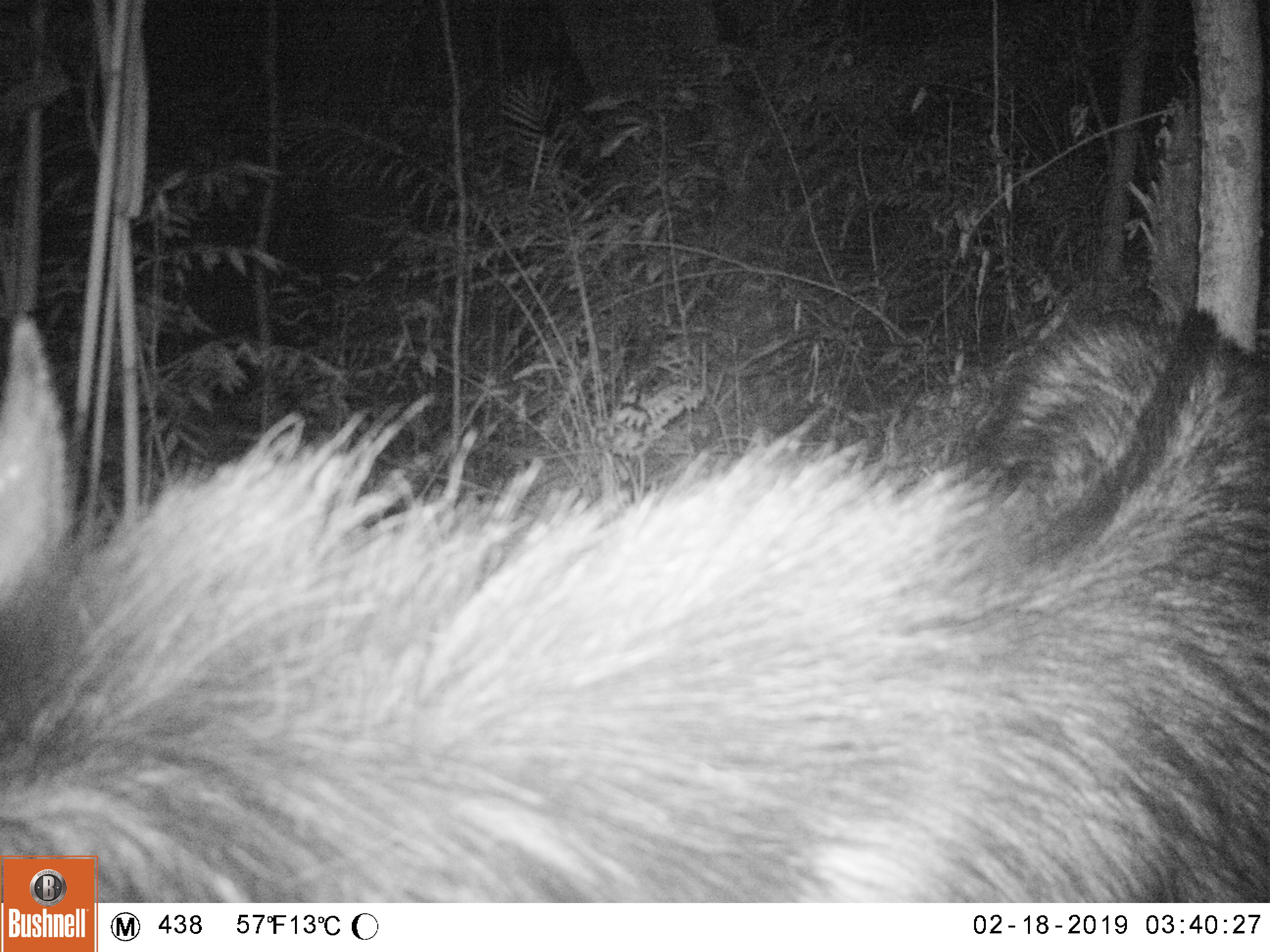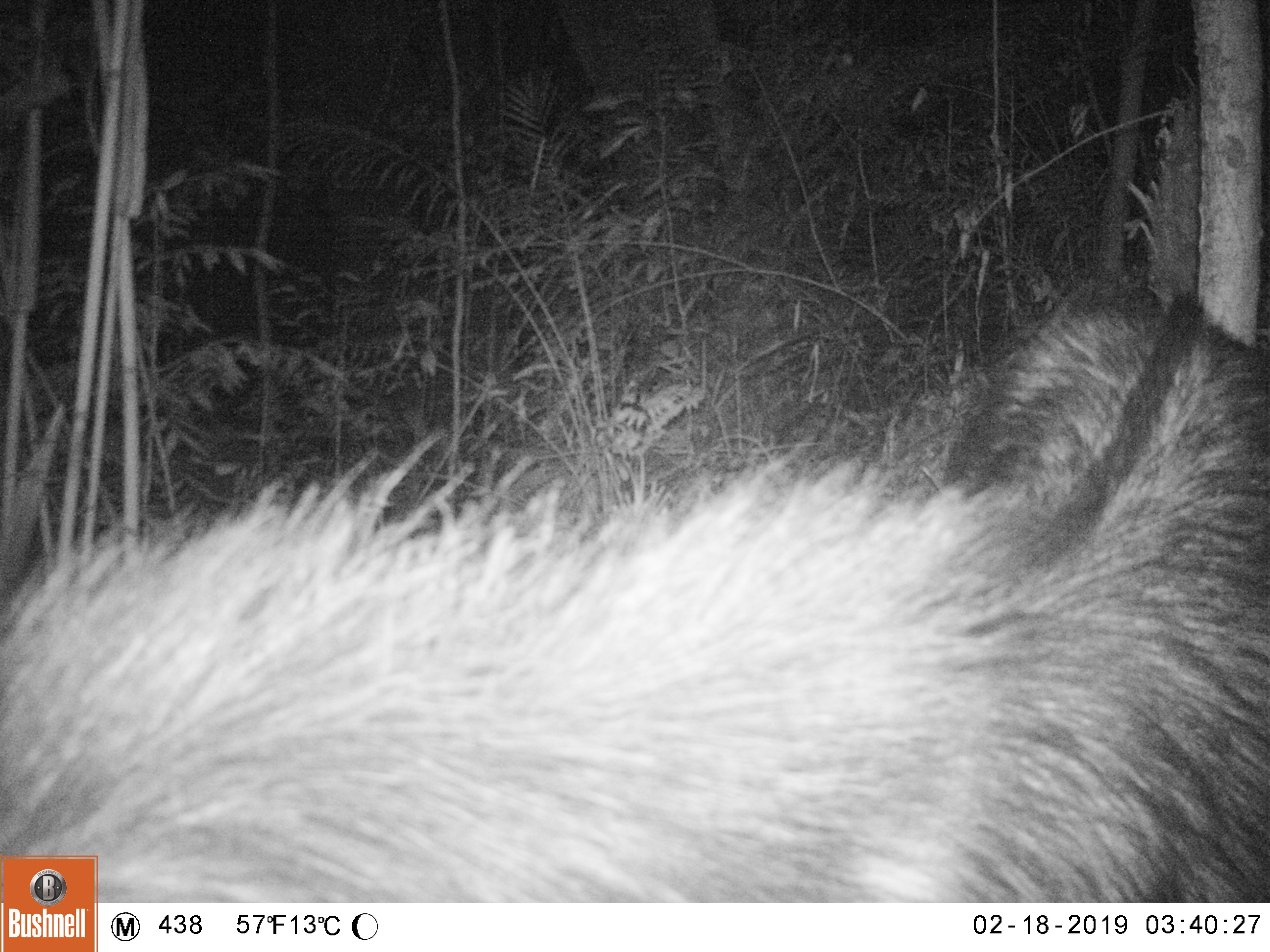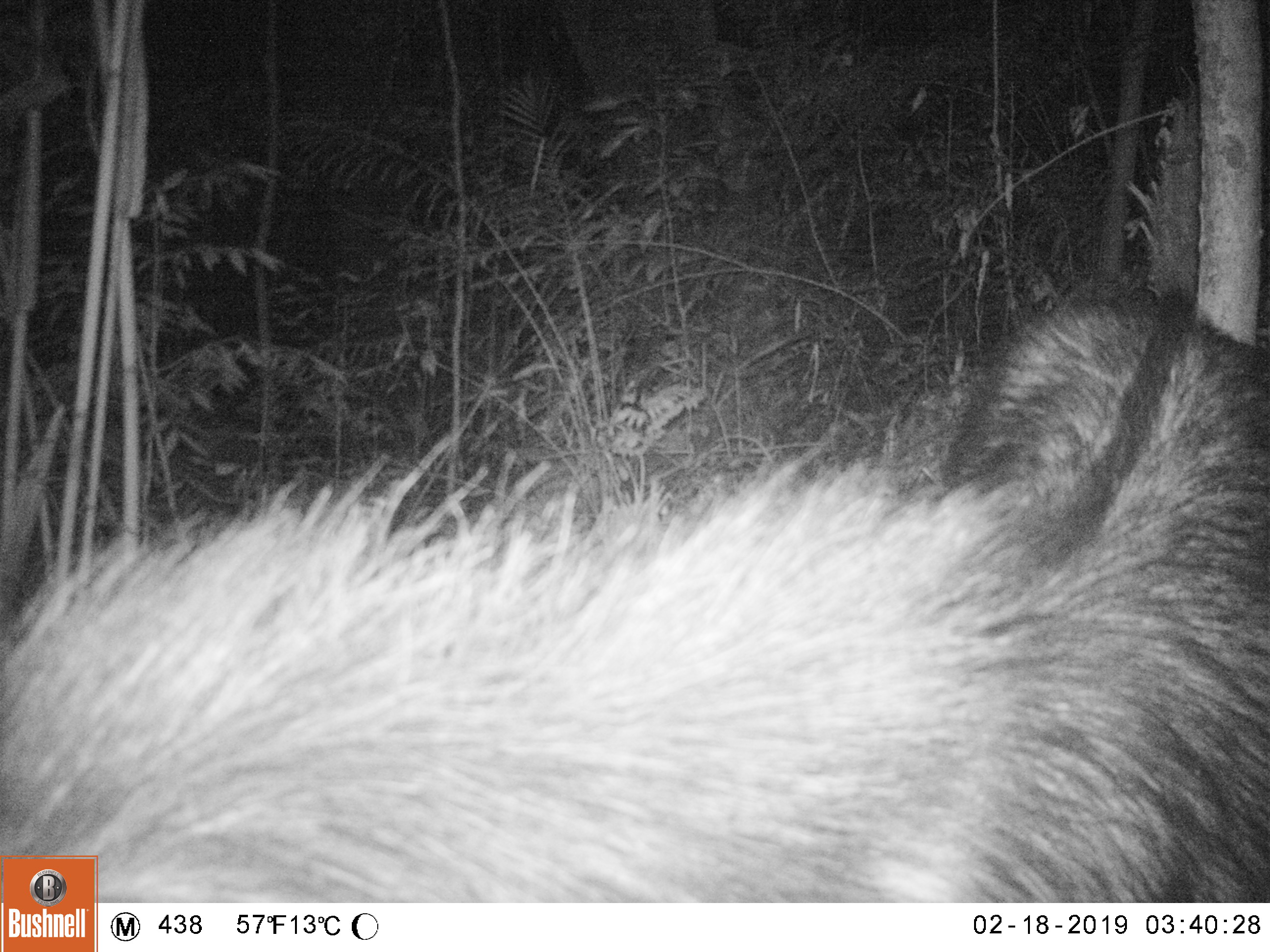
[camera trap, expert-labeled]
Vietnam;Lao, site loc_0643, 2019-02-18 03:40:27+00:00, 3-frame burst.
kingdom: Animalia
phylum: Chordata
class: Mammalia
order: Artiodactyla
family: Bovidae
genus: Capricornis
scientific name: Capricornis sumatraensis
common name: chinese serow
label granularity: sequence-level